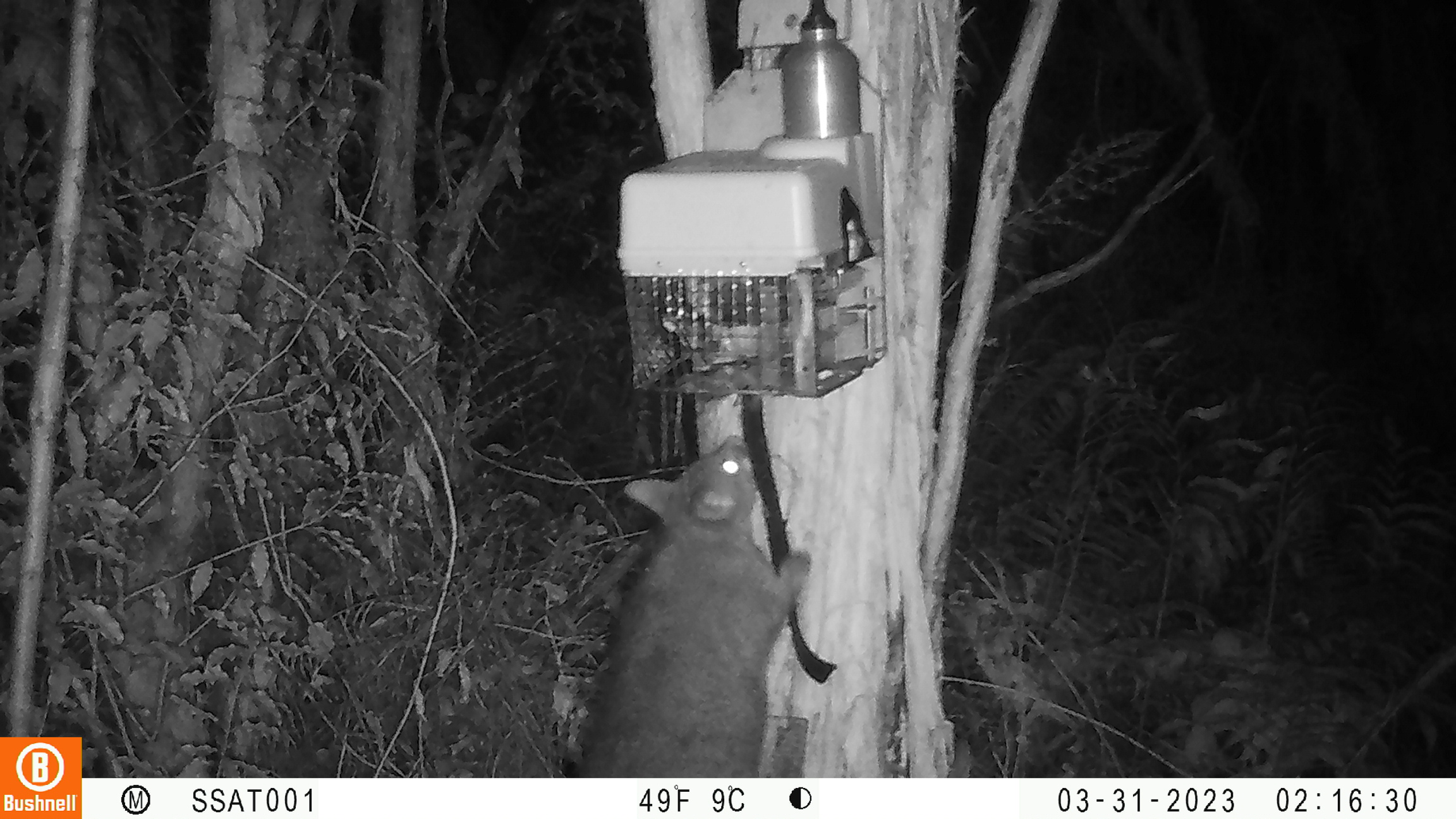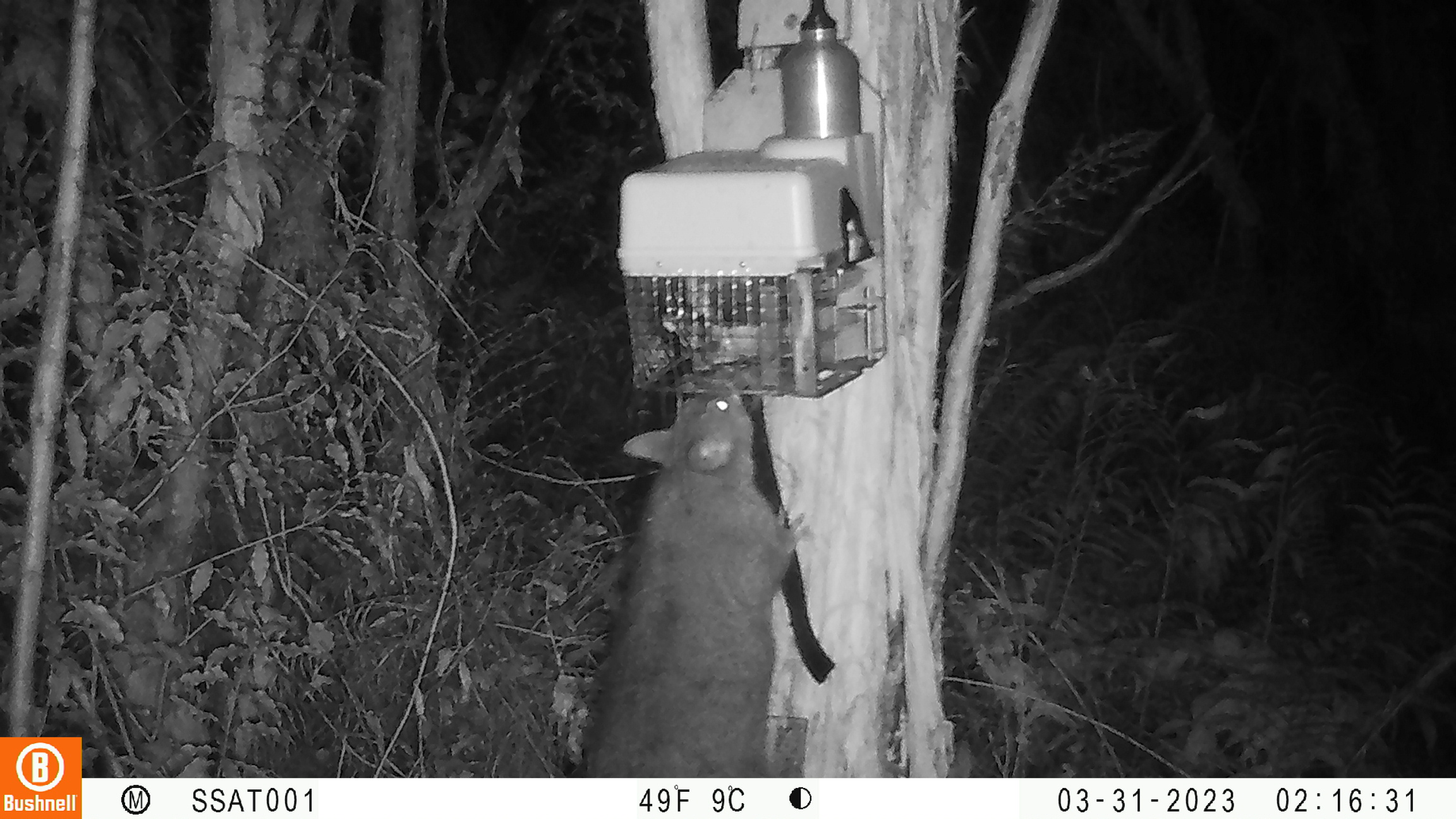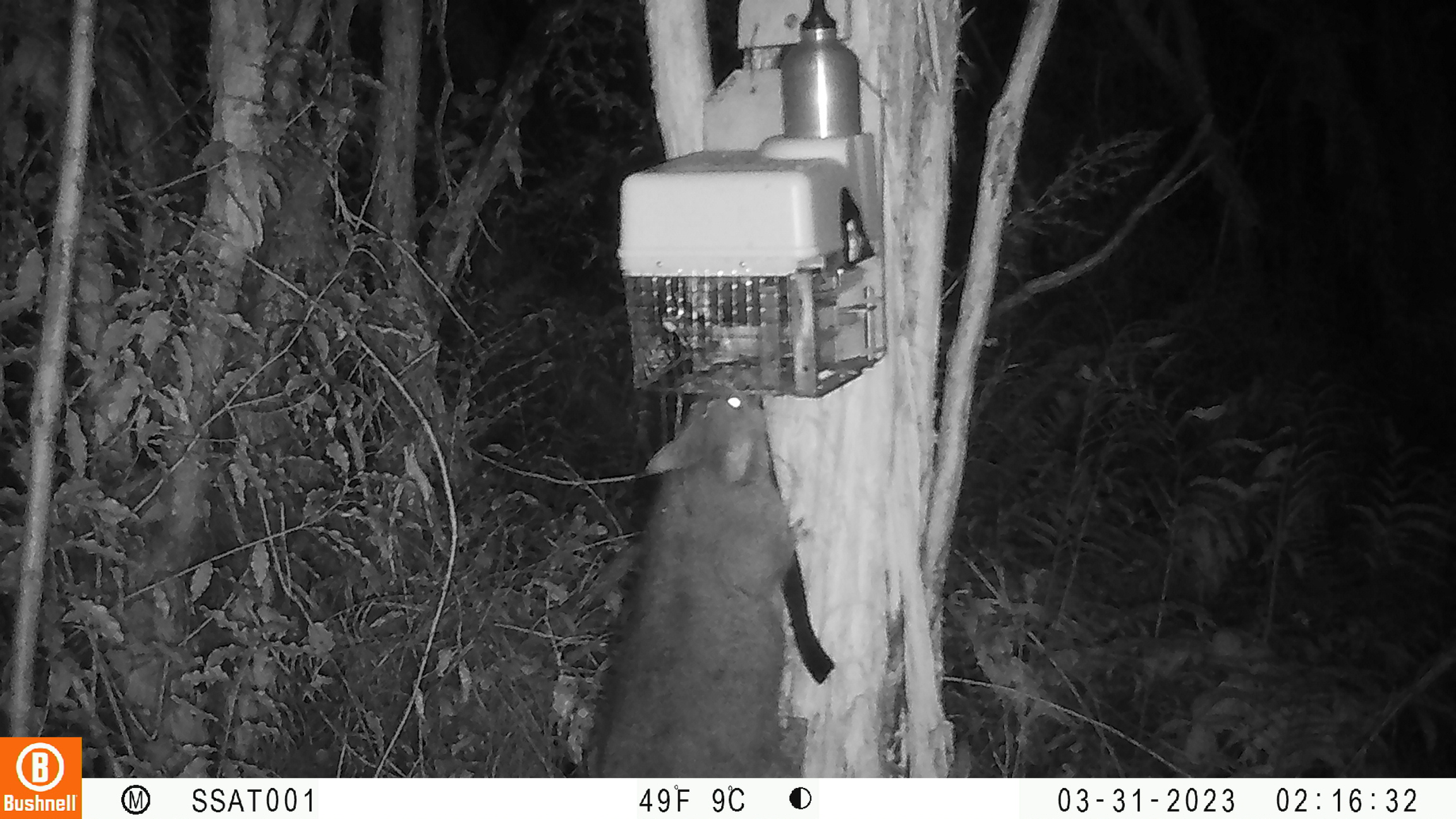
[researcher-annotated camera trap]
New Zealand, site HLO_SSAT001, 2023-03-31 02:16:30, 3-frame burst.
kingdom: Animalia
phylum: Chordata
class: Mammalia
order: Diprotodontia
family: Phalangeridae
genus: Trichosurus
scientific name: Trichosurus vulpecula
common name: common brushtail possum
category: possum